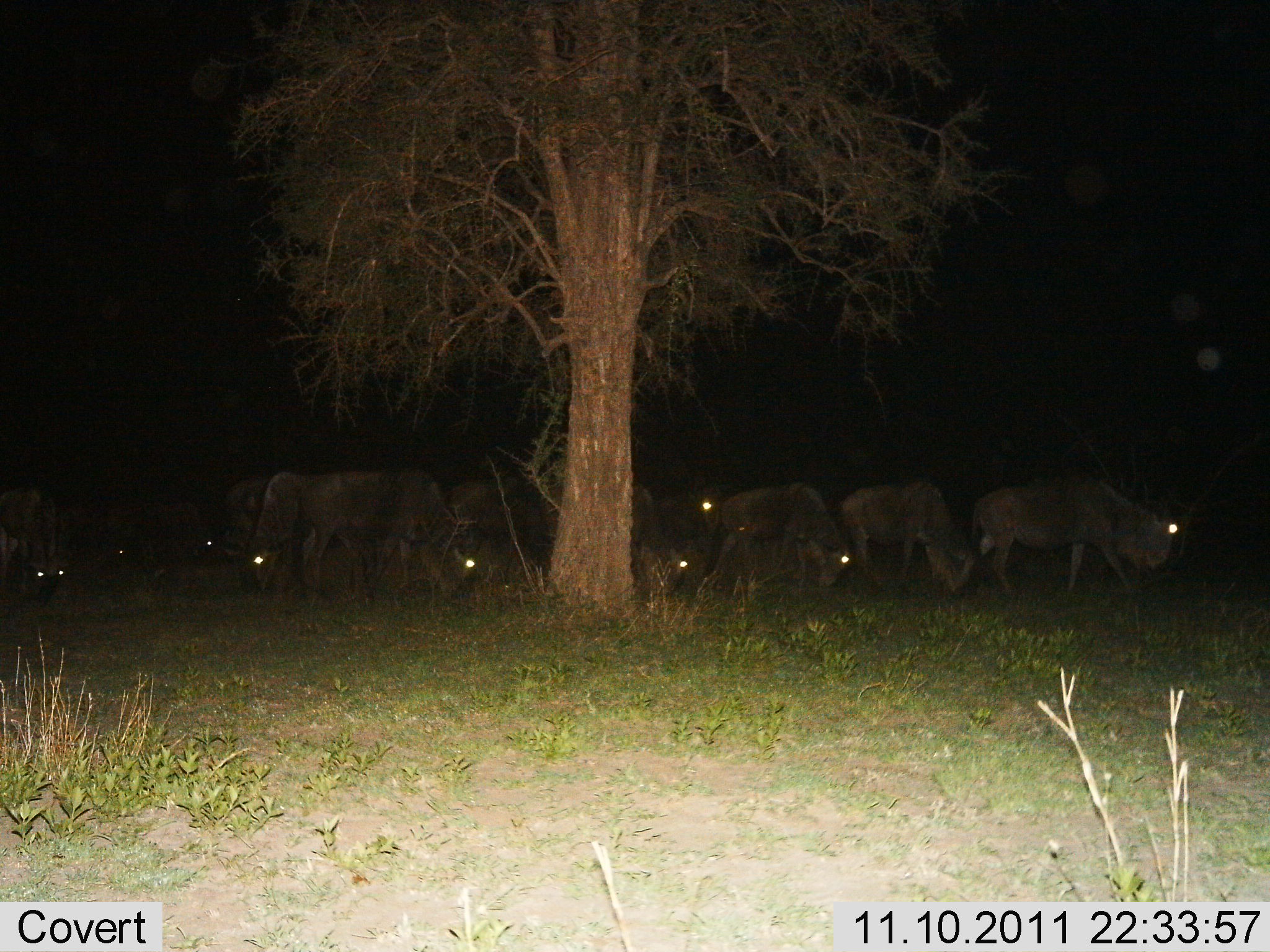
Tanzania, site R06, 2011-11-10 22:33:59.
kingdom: Animalia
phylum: Chordata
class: Mammalia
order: Artiodactyla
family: Bovidae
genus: Connochaetes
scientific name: Connochaetes taurinus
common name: blue wildebeest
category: wildebeest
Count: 11-50.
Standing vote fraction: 38%.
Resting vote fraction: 8%.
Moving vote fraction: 15%.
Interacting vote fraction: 0%.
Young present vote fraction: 0%.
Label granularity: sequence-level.